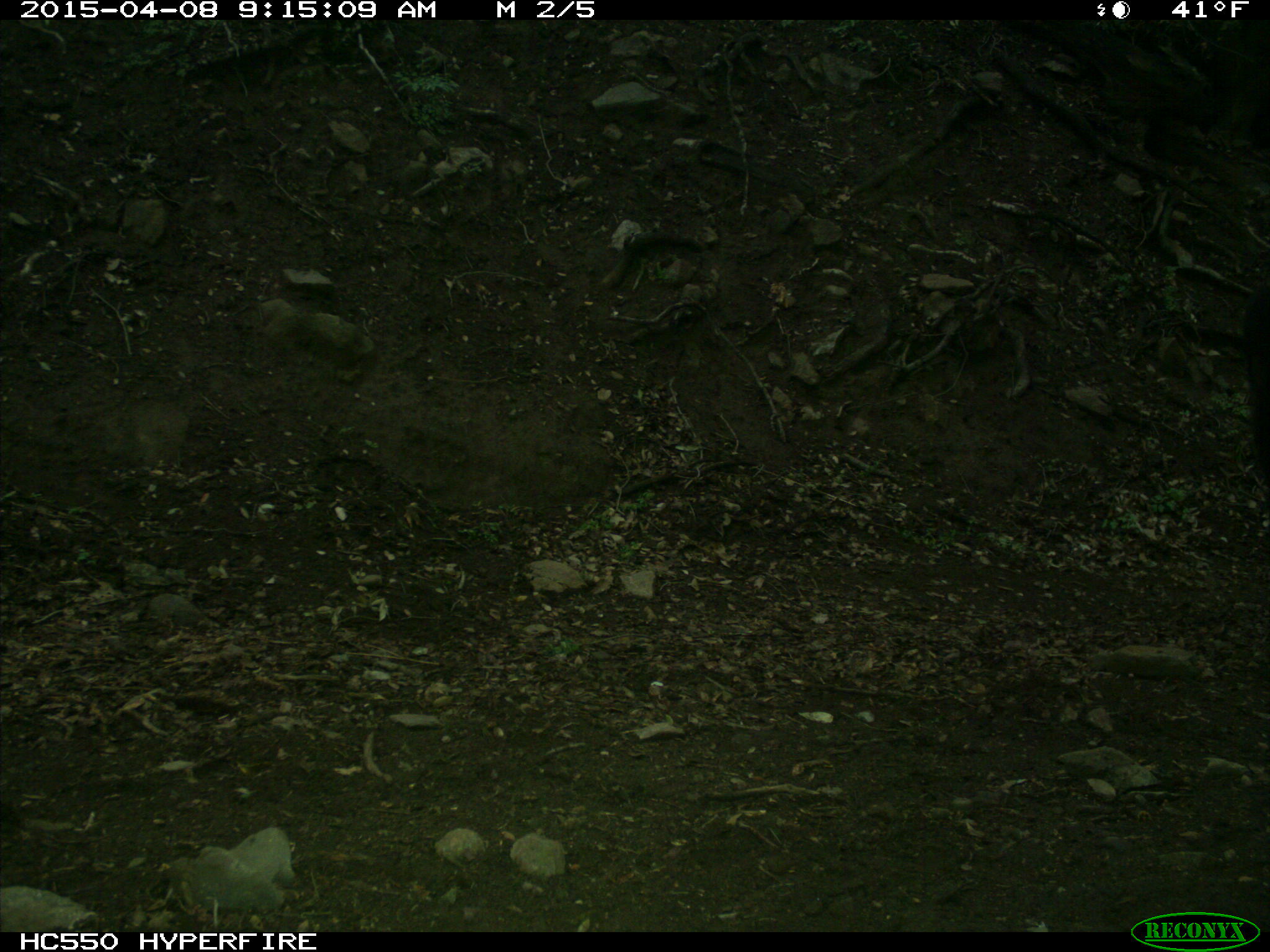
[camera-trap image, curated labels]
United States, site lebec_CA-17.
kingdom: Animalia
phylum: Chordata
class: Mammalia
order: Artiodactyla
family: Bovidae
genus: Bos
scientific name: Bos taurus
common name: domestic cow